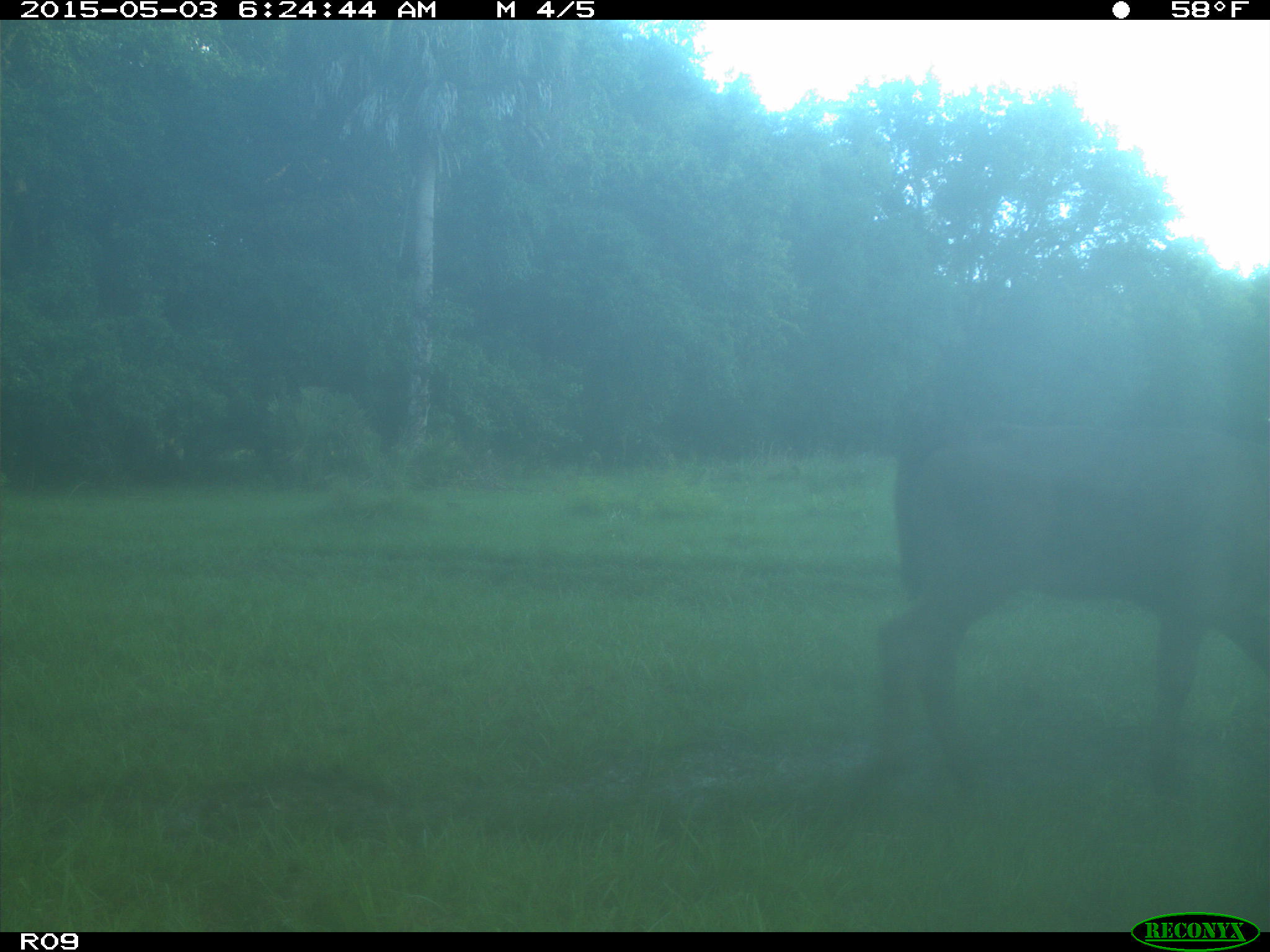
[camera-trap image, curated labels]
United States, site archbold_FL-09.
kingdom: Animalia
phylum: Chordata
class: Mammalia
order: Artiodactyla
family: Bovidae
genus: Bos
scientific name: Bos taurus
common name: domestic cow